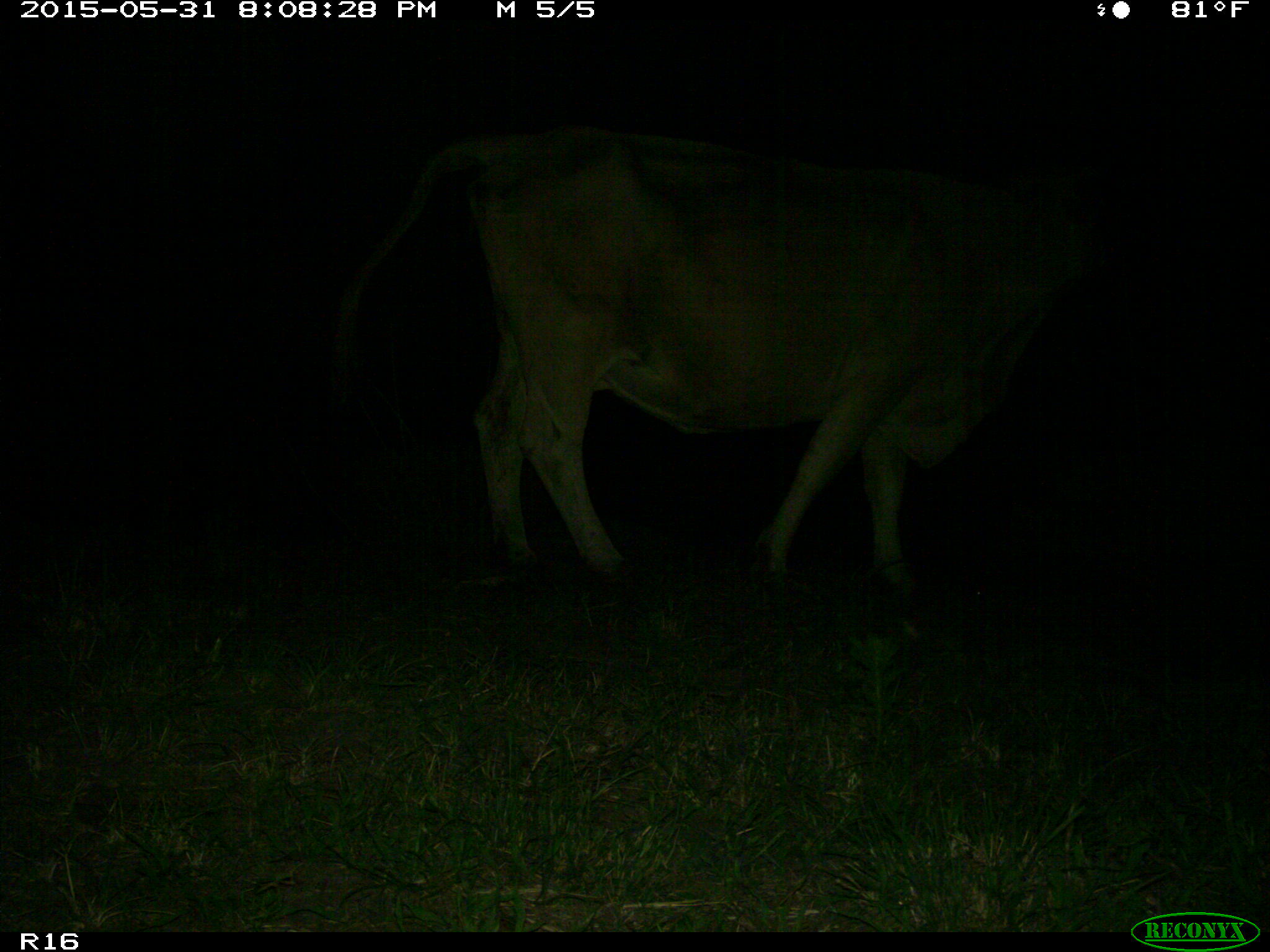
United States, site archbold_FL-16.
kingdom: Animalia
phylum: Chordata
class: Mammalia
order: Artiodactyla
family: Bovidae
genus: Bos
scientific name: Bos taurus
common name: domestic cow